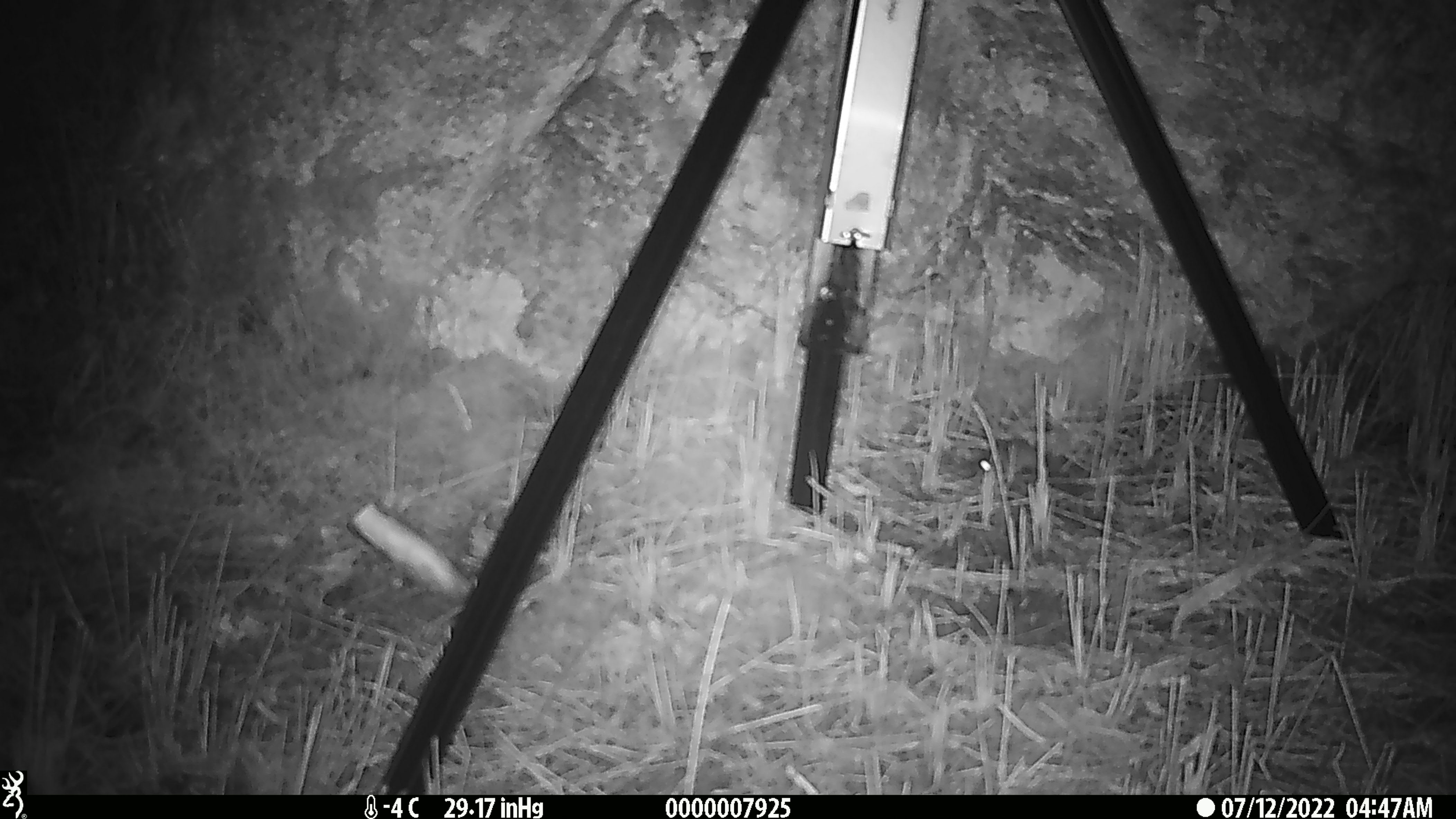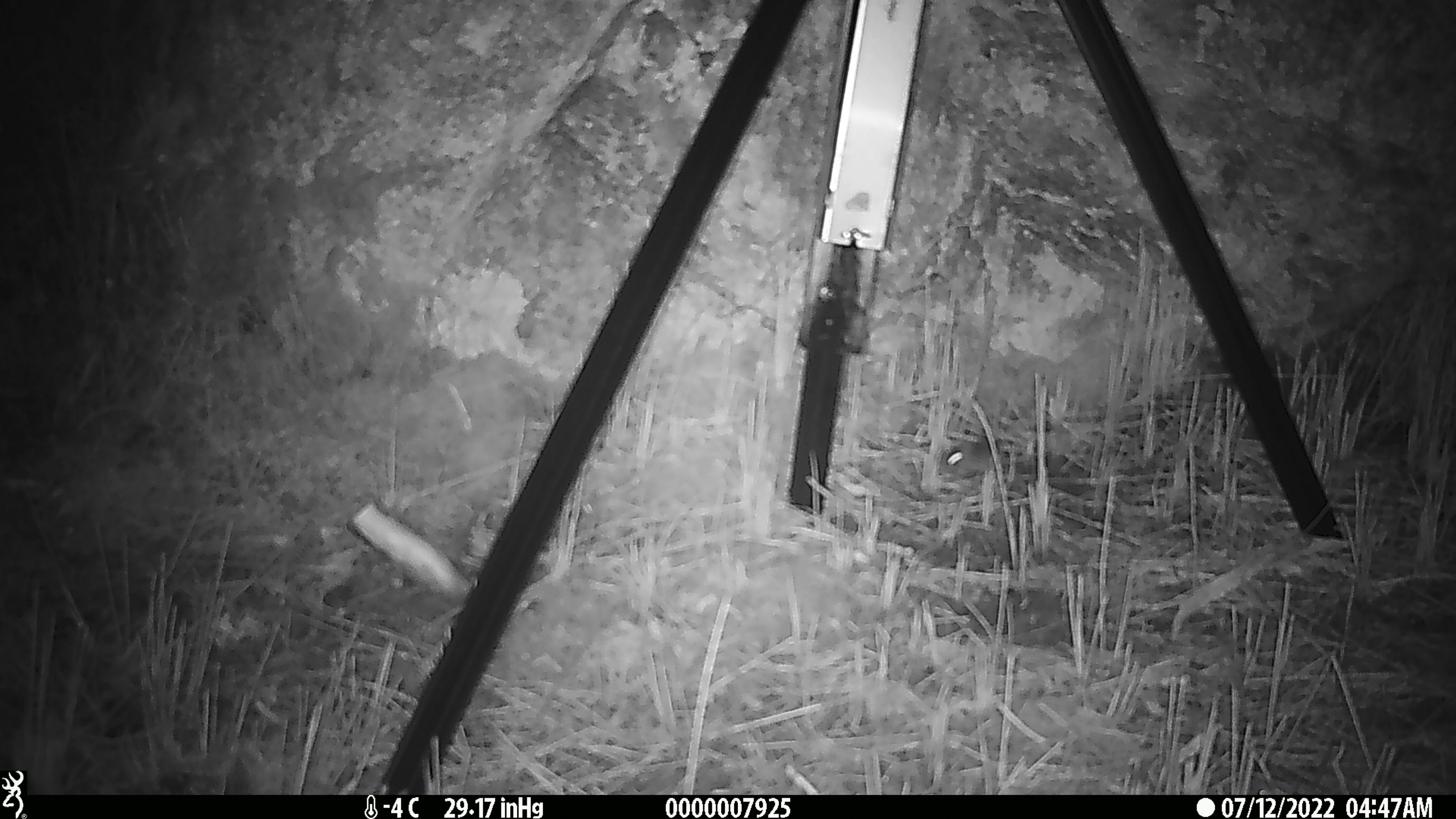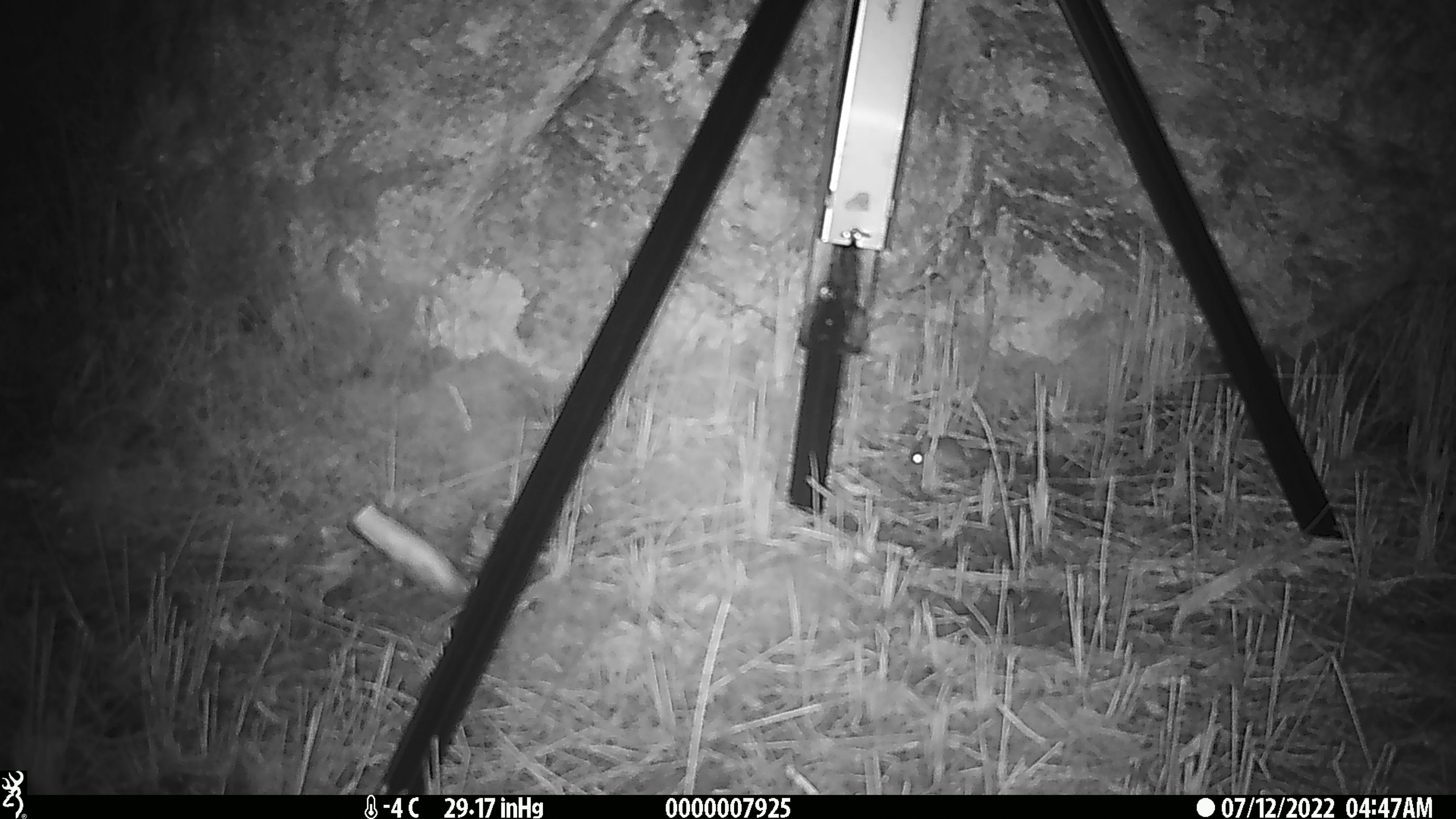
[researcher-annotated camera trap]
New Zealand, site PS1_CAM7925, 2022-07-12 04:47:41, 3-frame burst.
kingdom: Animalia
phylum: Chordata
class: Mammalia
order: Rodentia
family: Muridae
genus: Mus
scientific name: Mus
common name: mouse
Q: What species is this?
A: Mouse (Mus).